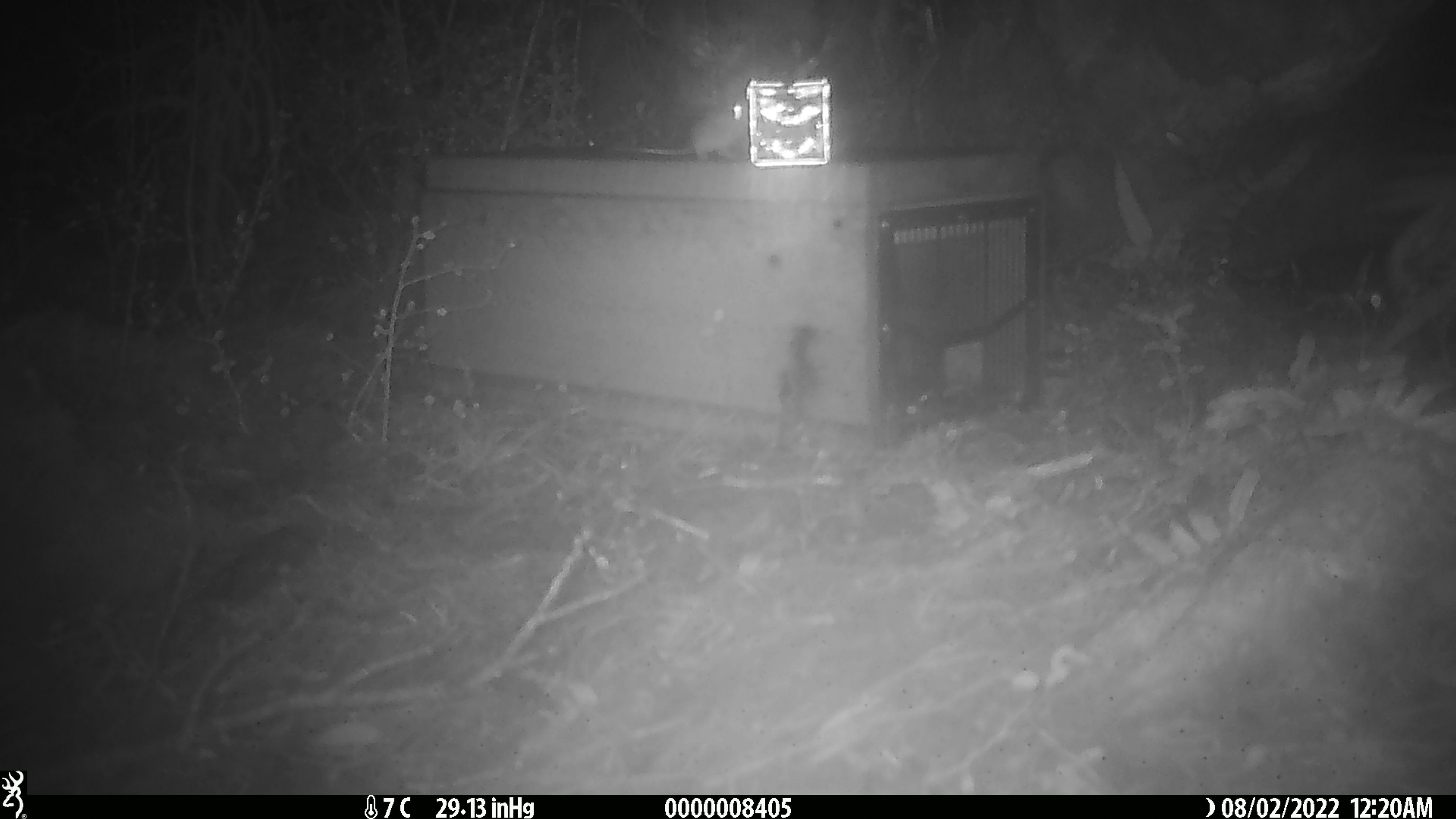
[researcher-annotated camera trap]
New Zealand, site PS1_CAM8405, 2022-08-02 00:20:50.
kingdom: Animalia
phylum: Chordata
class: Mammalia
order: Rodentia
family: Muridae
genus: Mus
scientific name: Mus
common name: mouse